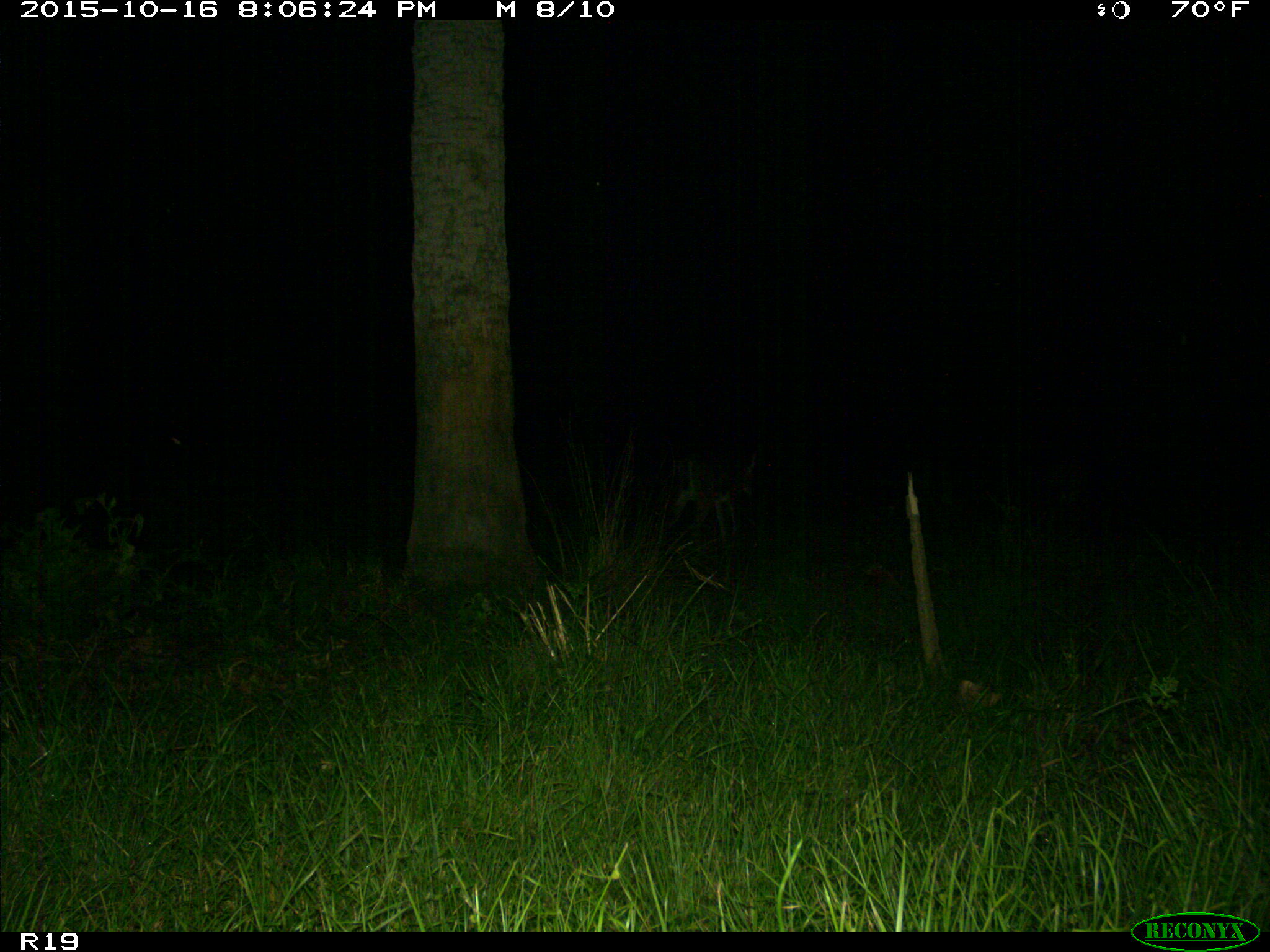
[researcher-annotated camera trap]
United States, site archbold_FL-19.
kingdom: Animalia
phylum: Chordata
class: Mammalia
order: Artiodactyla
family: Cervidae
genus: Odocoileus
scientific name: Odocoileus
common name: deer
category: unidentified deer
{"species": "unidentified deer (deer) (Odocoileus)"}